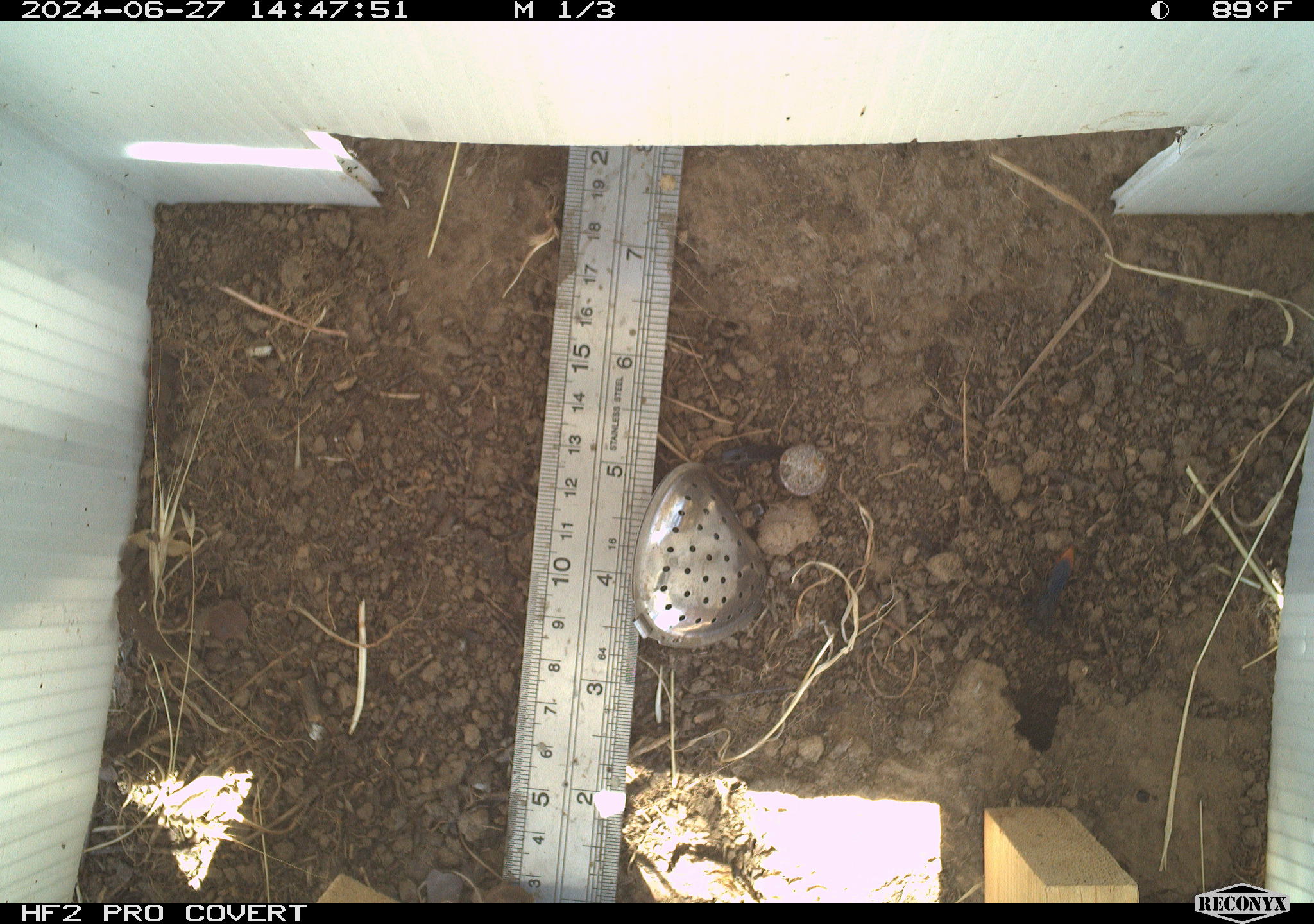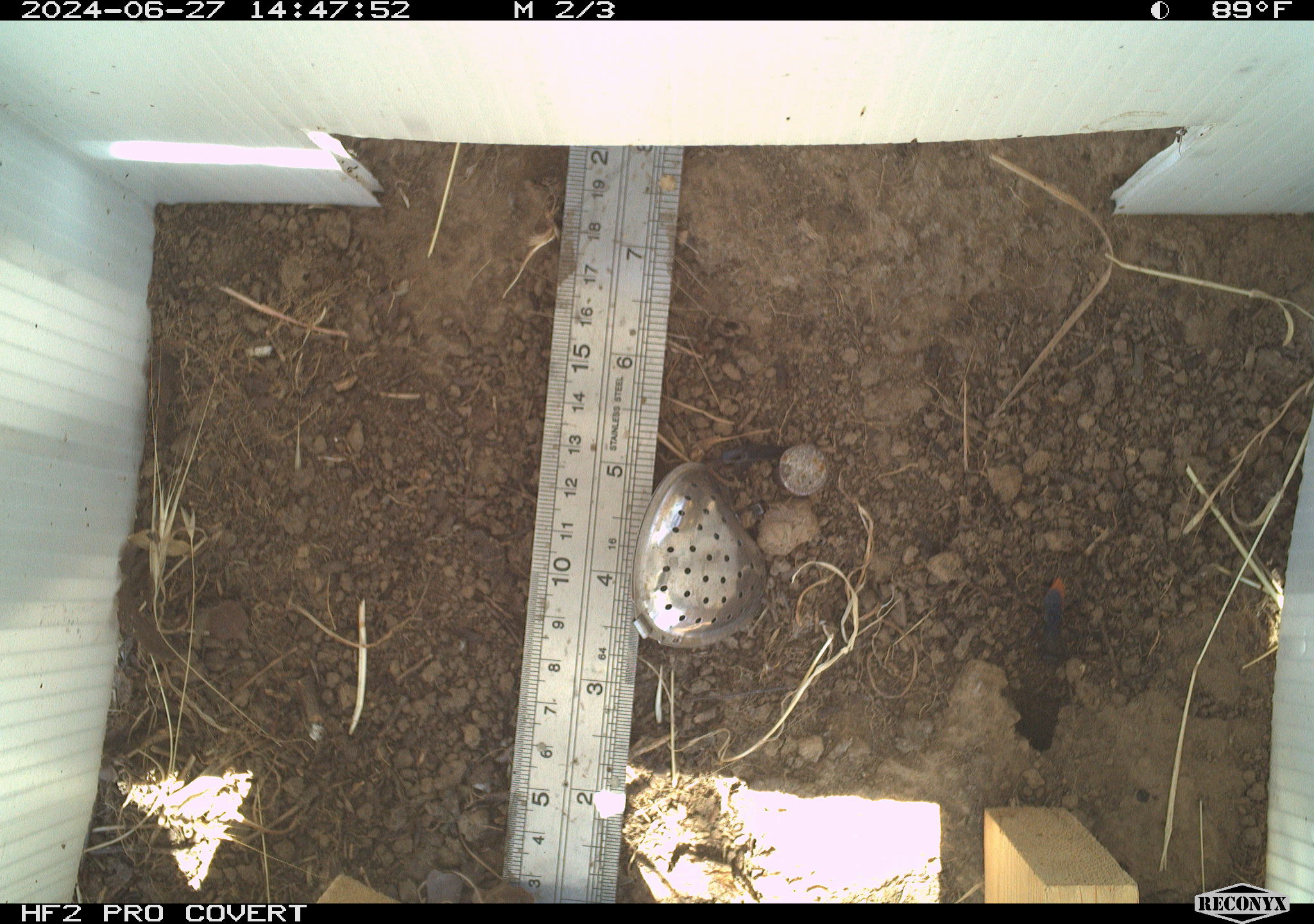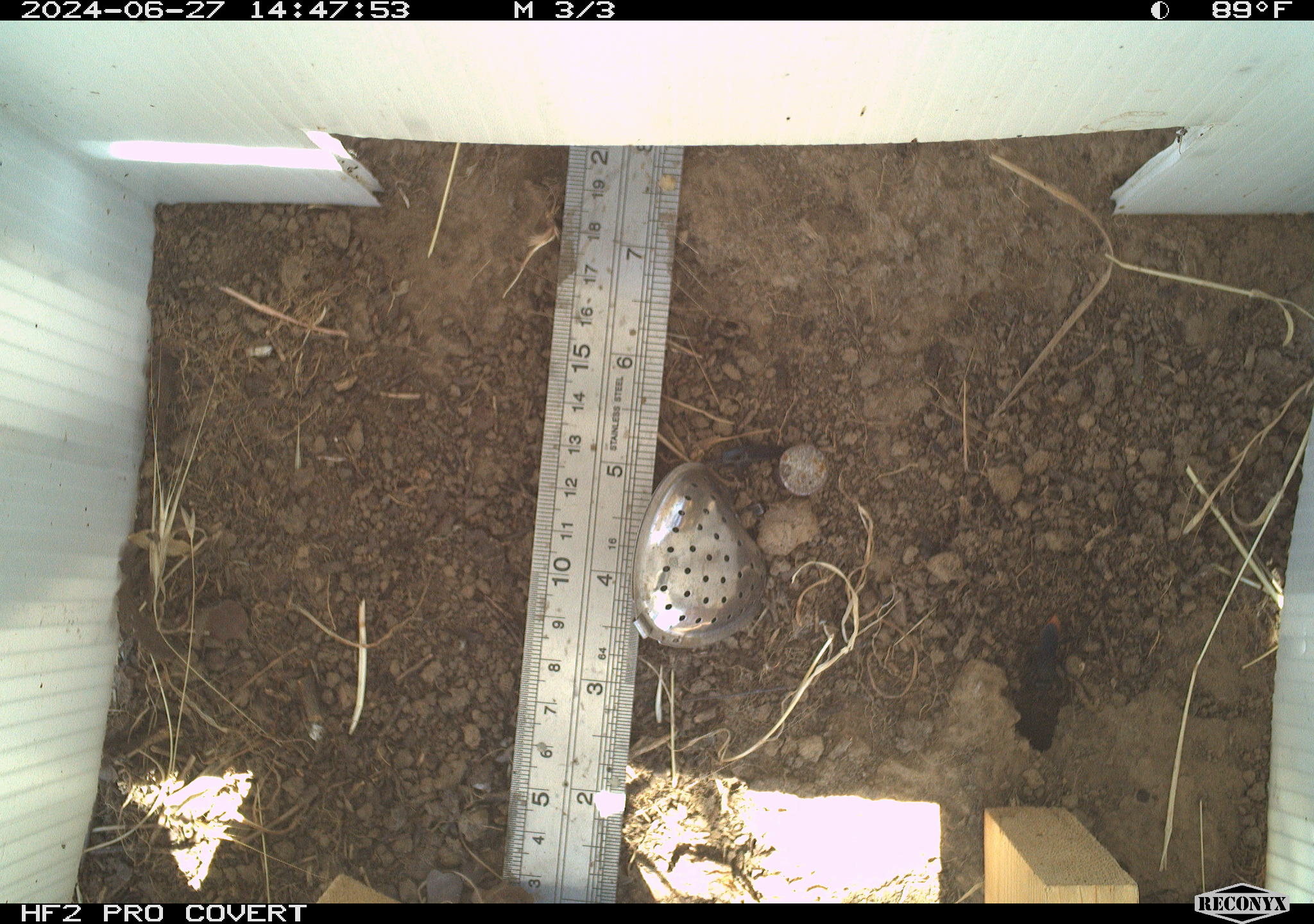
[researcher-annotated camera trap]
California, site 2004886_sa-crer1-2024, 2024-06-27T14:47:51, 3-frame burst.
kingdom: Animalia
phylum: Arthropoda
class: Insecta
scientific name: Insecta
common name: insect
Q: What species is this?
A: Insect (Insecta).